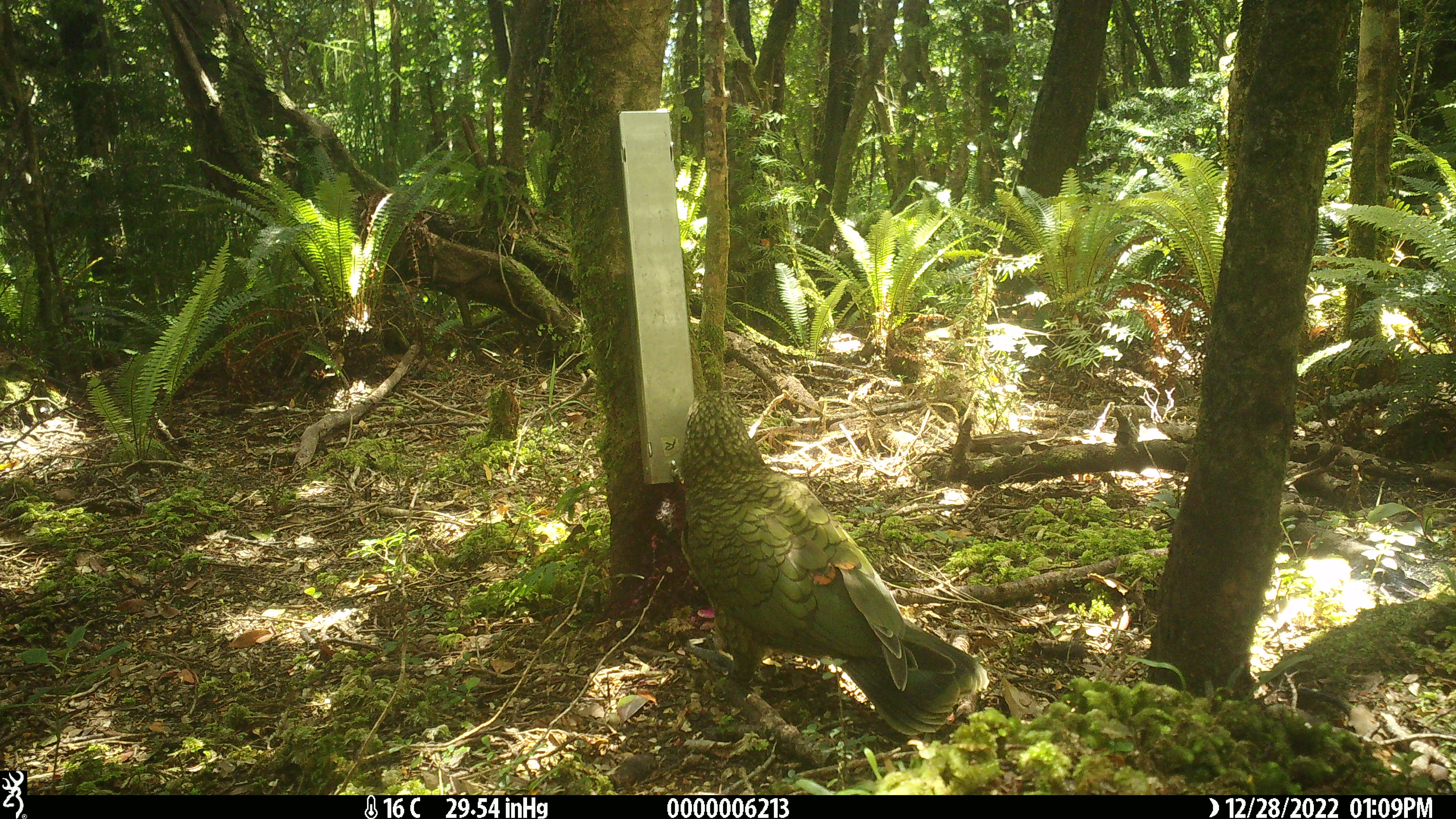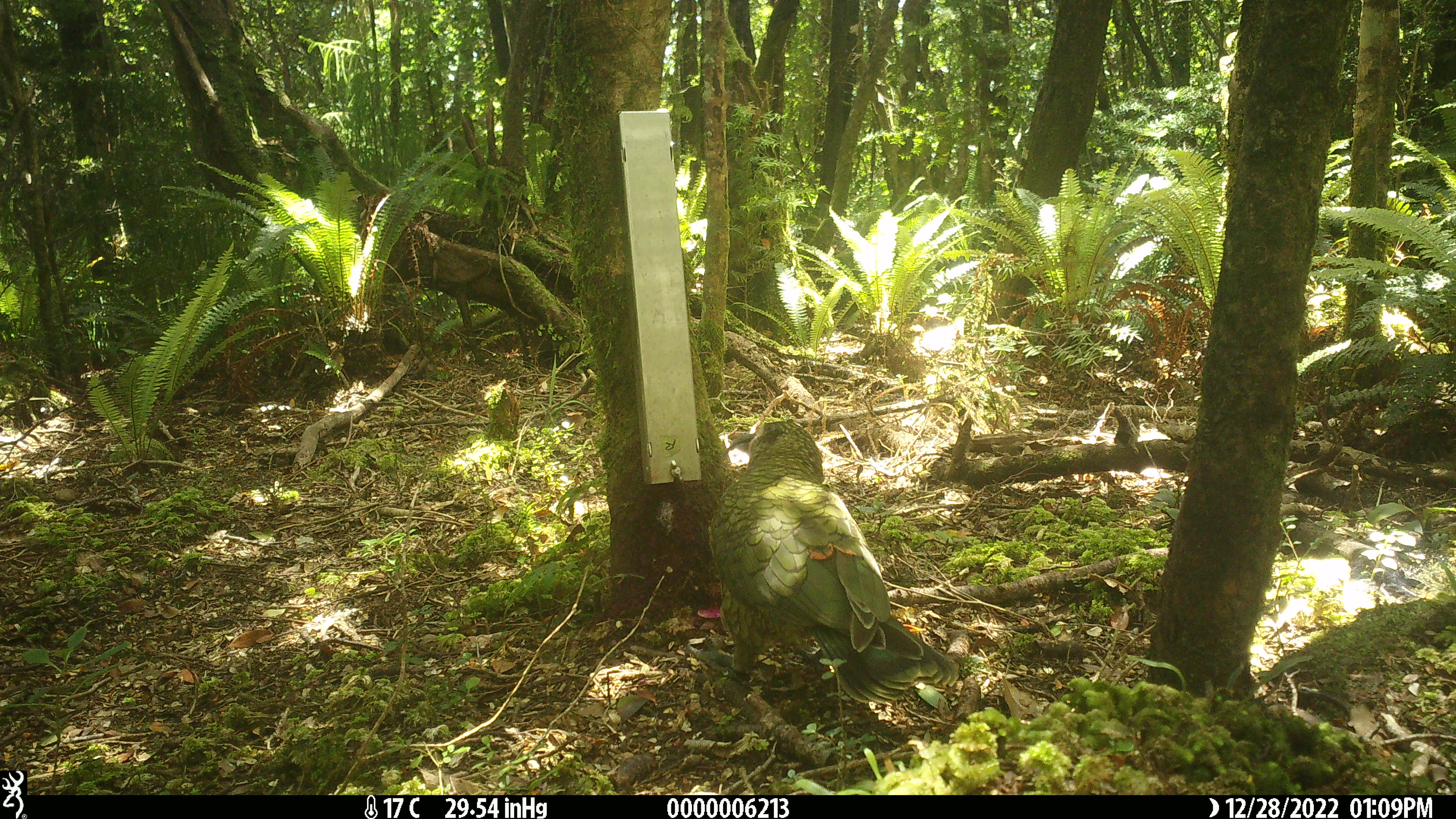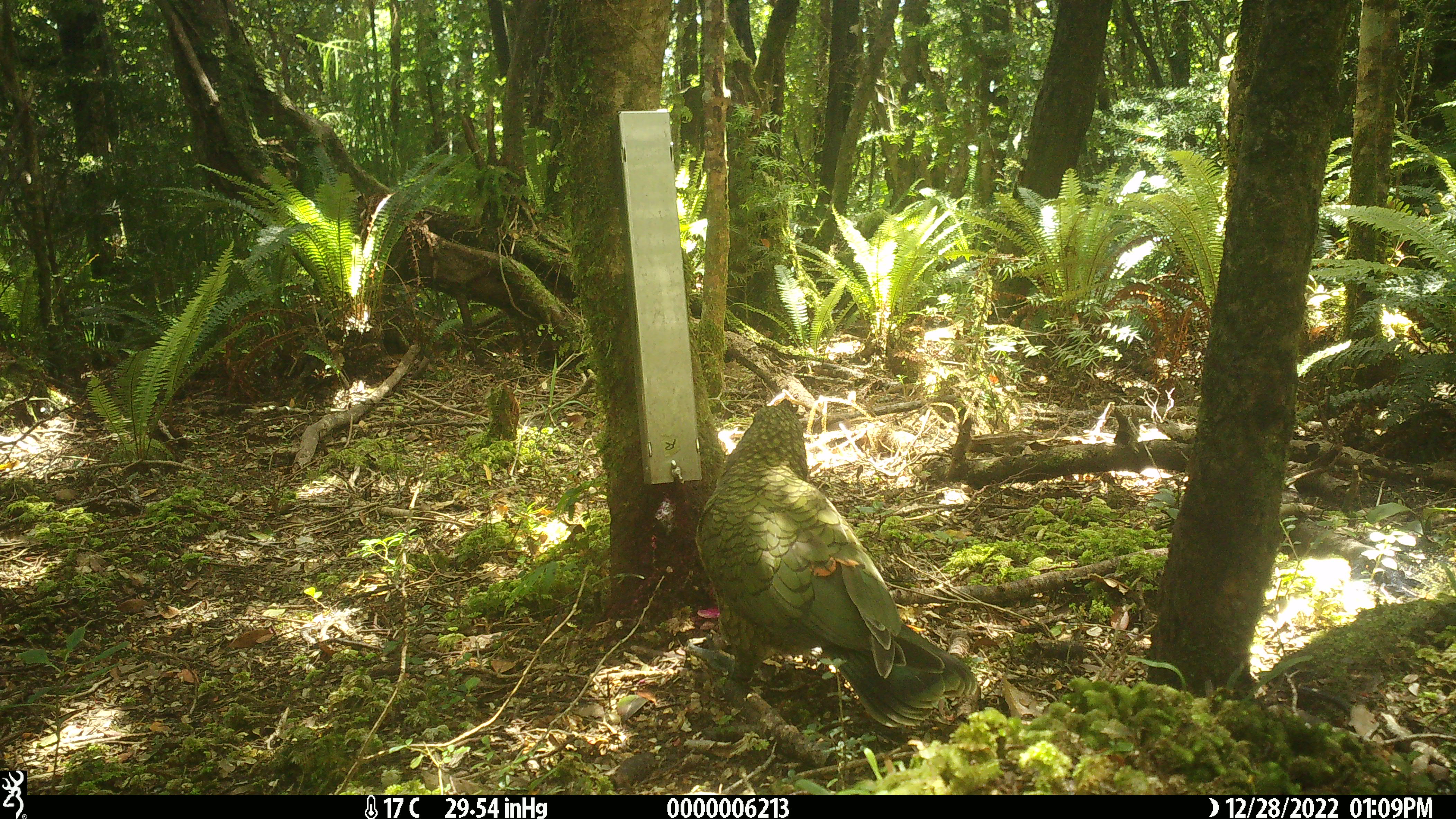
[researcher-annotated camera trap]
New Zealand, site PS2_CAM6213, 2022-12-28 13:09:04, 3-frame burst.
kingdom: Animalia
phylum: Chordata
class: Aves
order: Psittaciformes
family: Strigopidae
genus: Nestor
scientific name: Nestor notabilis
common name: kea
Kea (Nestor notabilis).